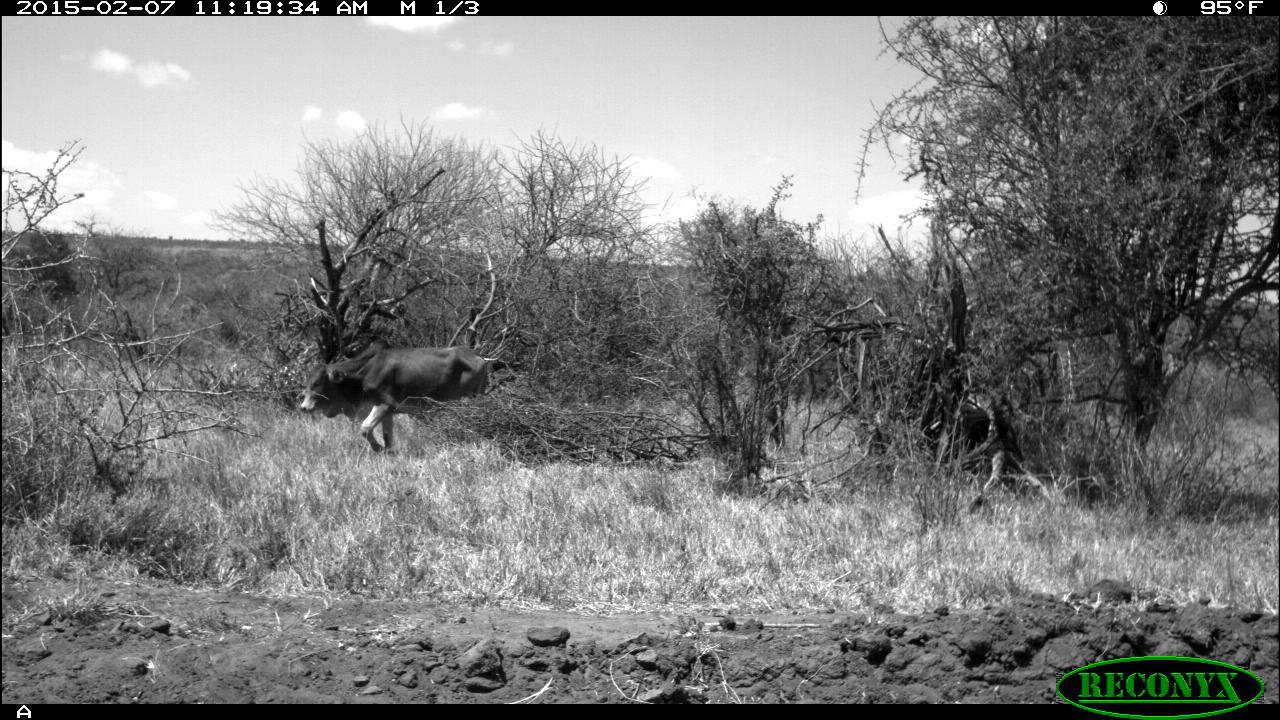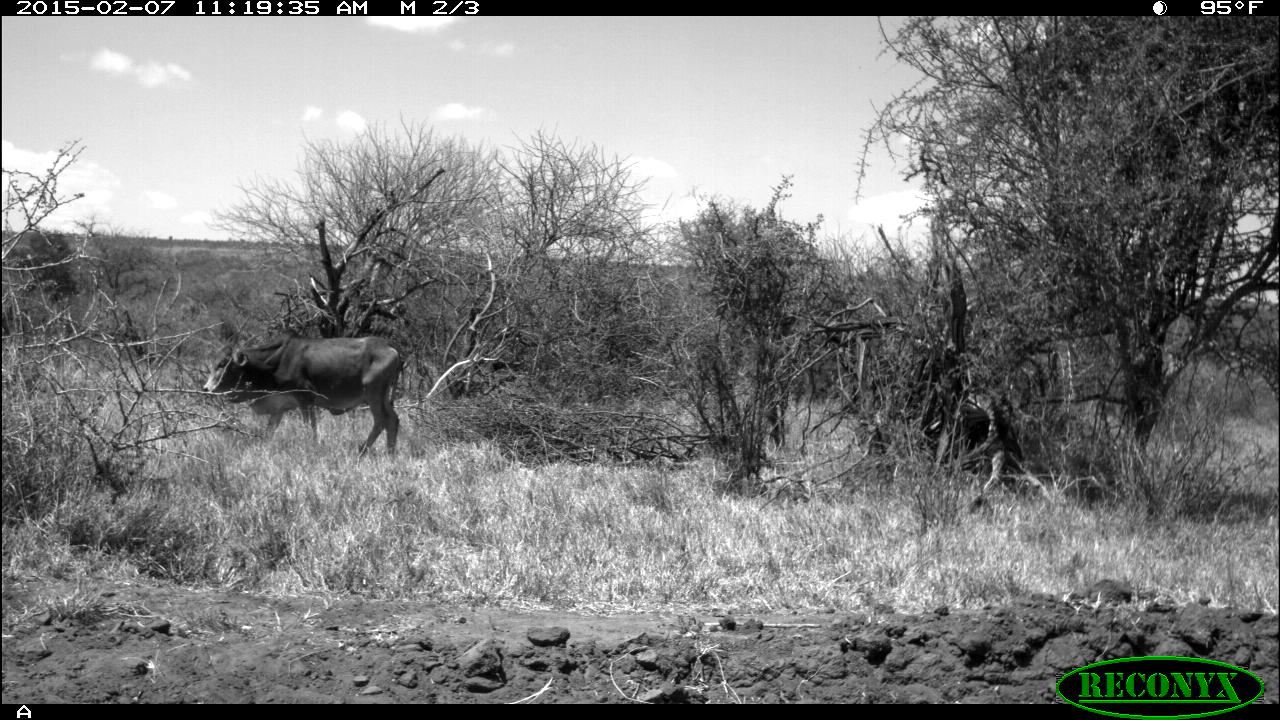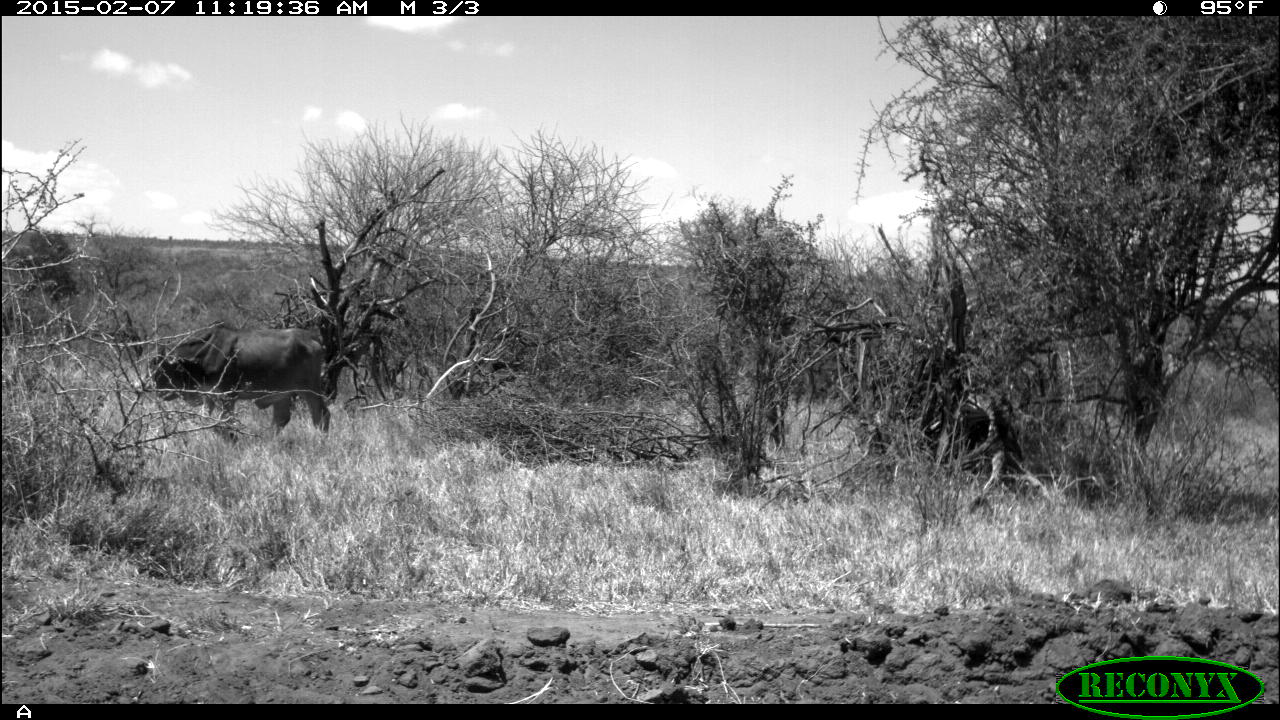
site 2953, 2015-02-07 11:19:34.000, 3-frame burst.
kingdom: Animalia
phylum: Chordata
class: Mammalia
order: Artiodactyla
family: Bovidae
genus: Bos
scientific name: Bos taurus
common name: domestic cattle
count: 10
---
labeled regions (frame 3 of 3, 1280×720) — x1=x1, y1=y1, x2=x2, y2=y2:
bos taurus: x1=133, y1=322, x2=331, y2=445